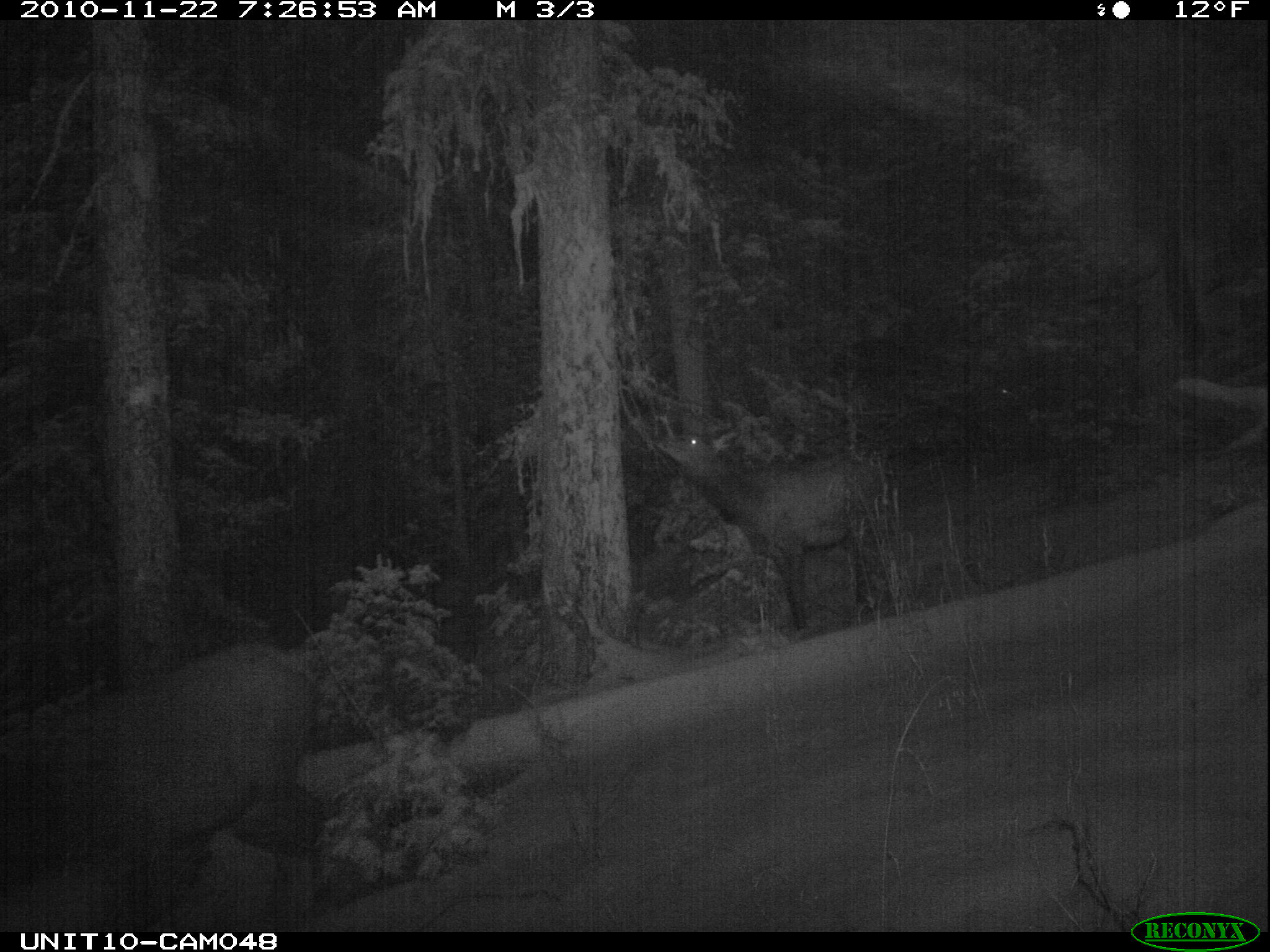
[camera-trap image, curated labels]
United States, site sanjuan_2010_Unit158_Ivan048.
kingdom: Animalia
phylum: Chordata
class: Mammalia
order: Artiodactyla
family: Cervidae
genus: Cervus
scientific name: Cervus elaphus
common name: red deer